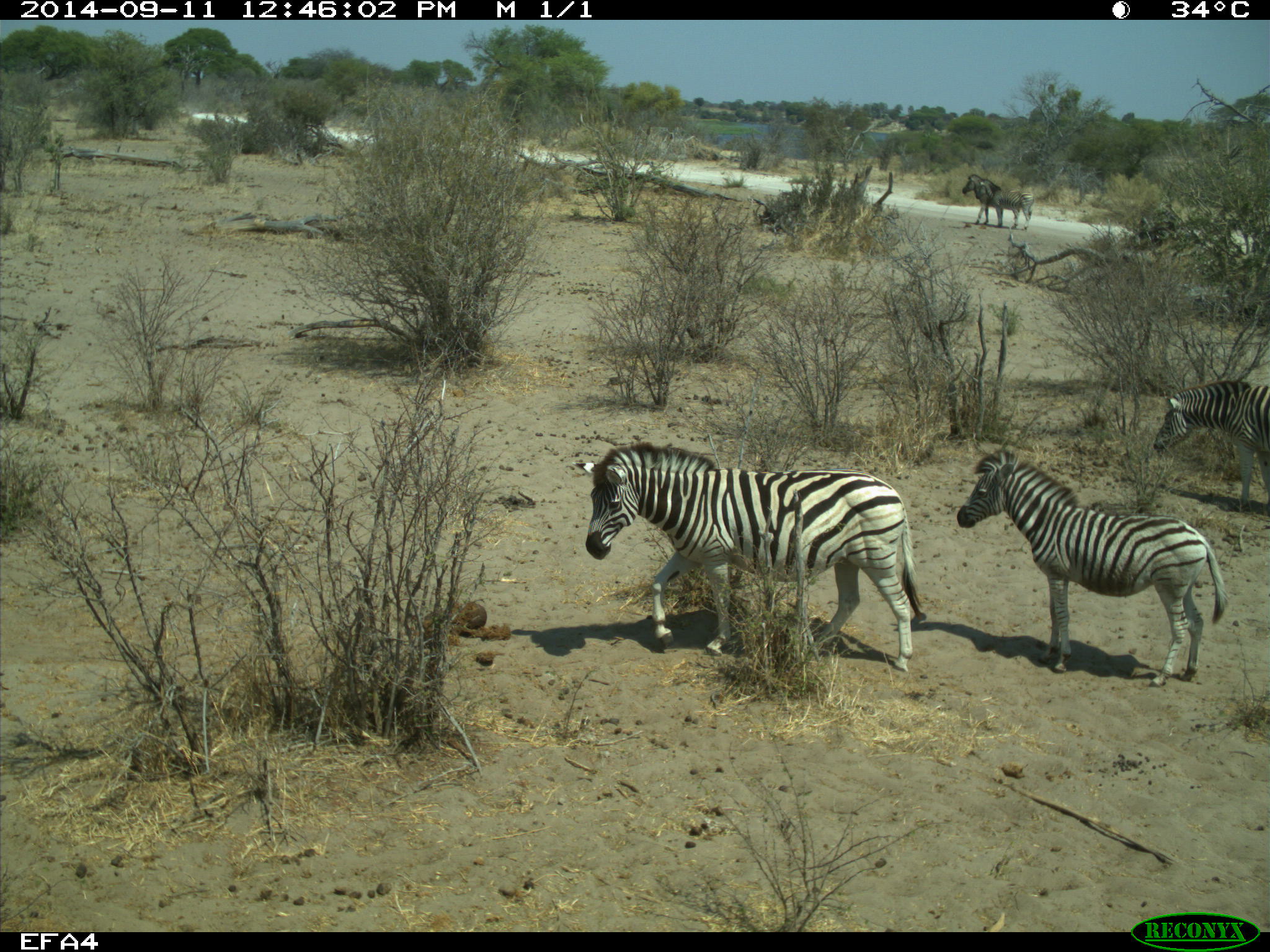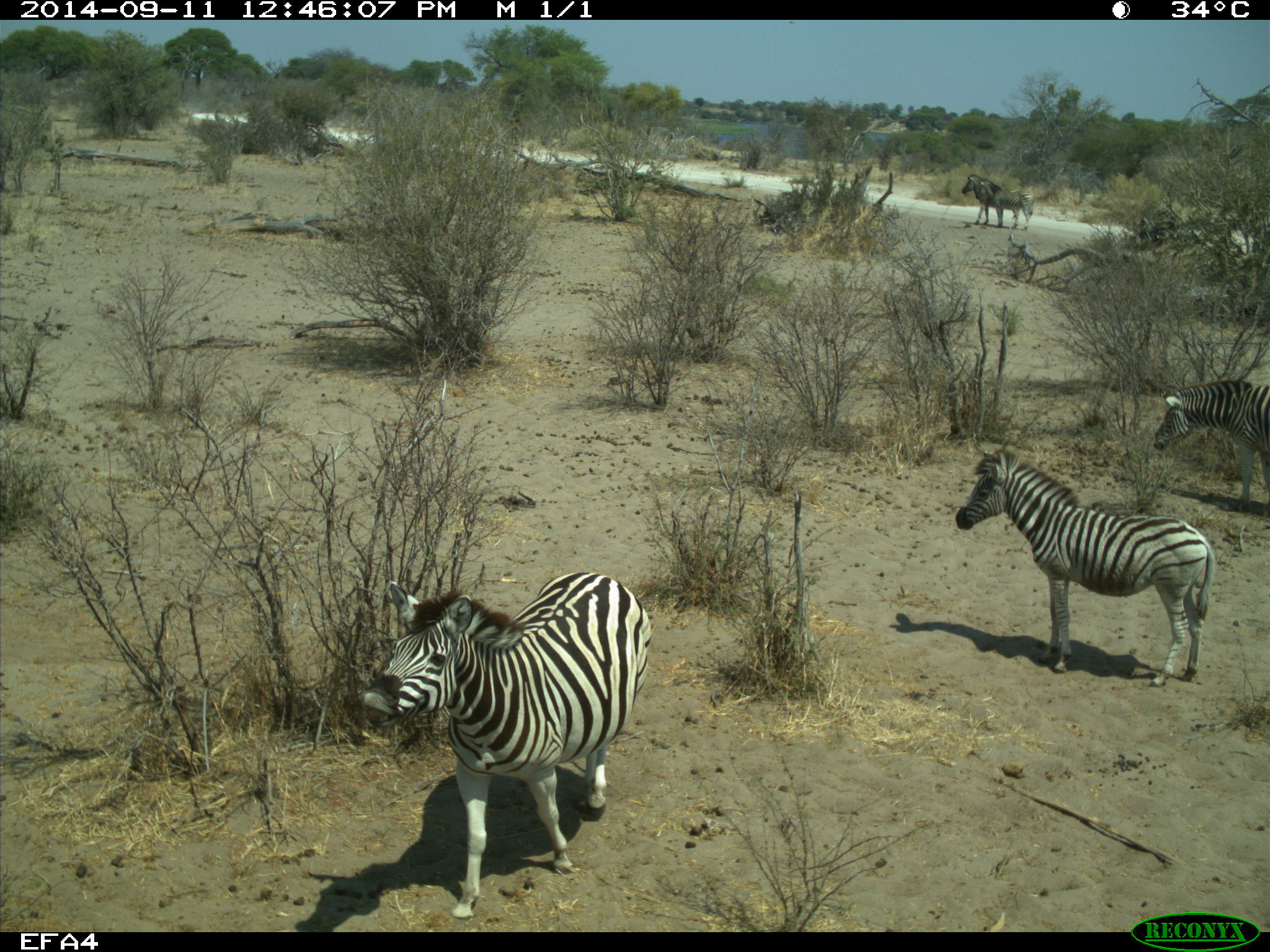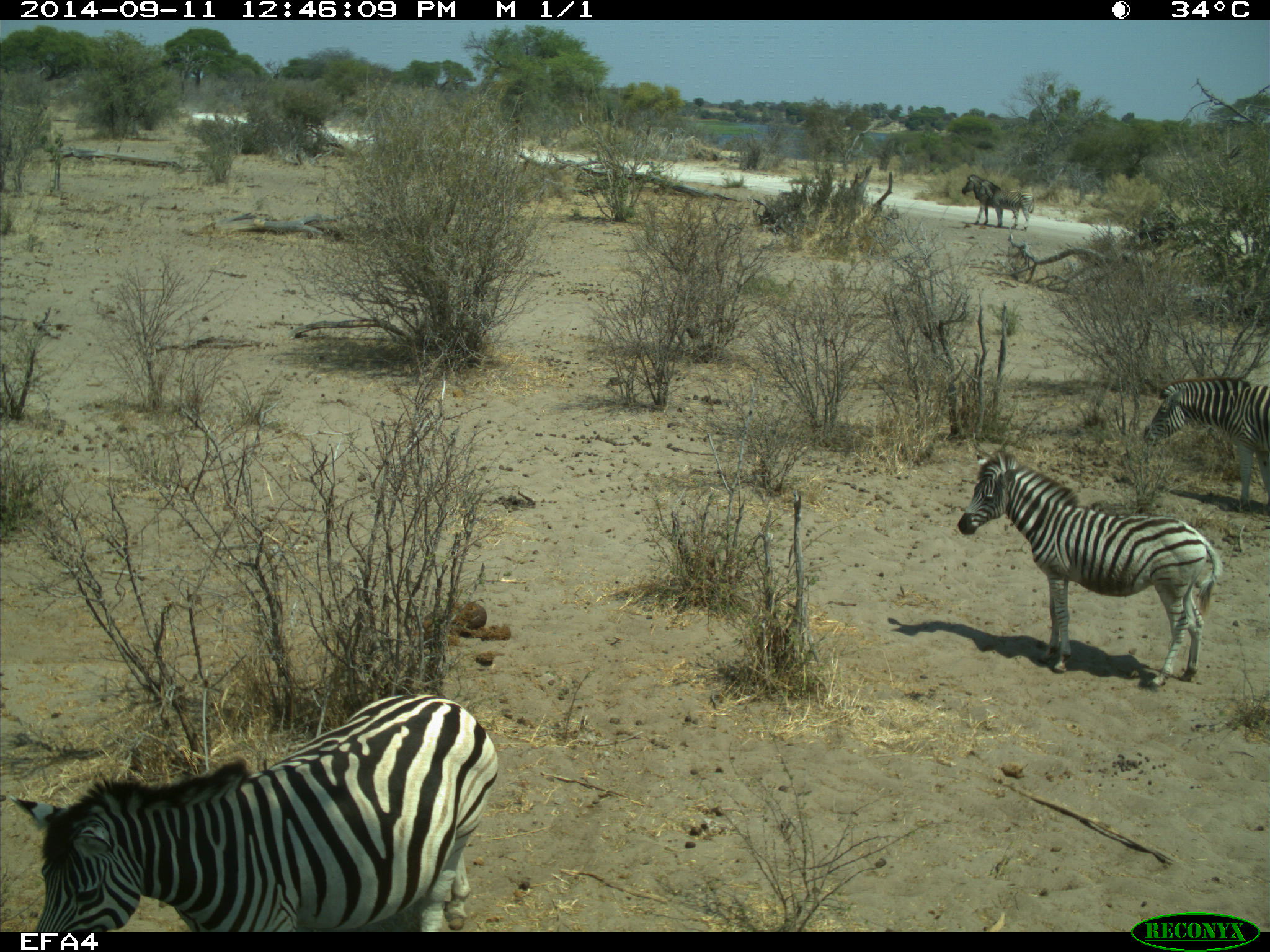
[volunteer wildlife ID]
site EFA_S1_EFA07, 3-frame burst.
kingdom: Animalia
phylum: Chordata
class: Mammalia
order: Perissodactyla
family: Equidae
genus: Equus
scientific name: Equus quagga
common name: plains zebra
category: zebraplains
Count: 5.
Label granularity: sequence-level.